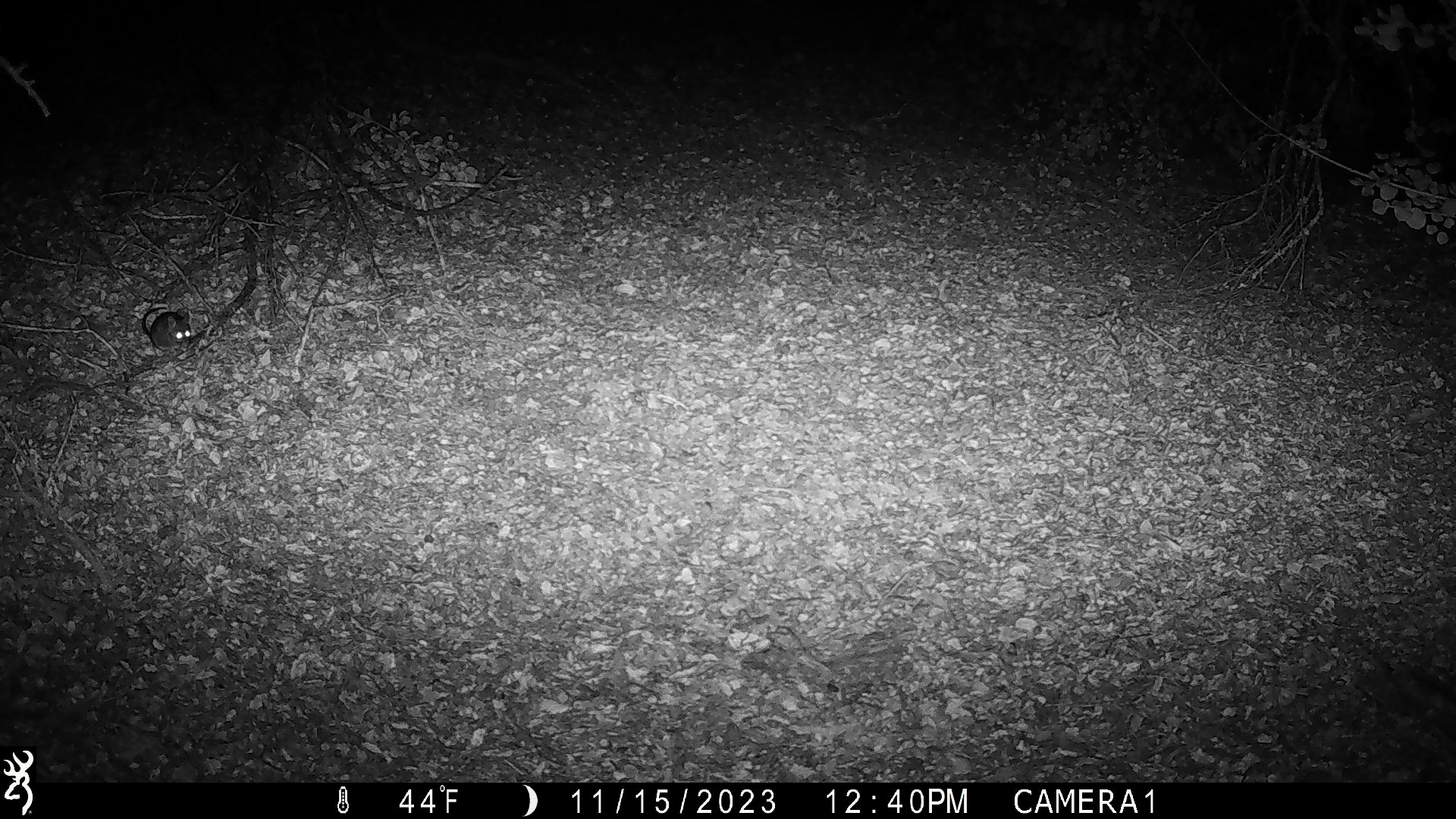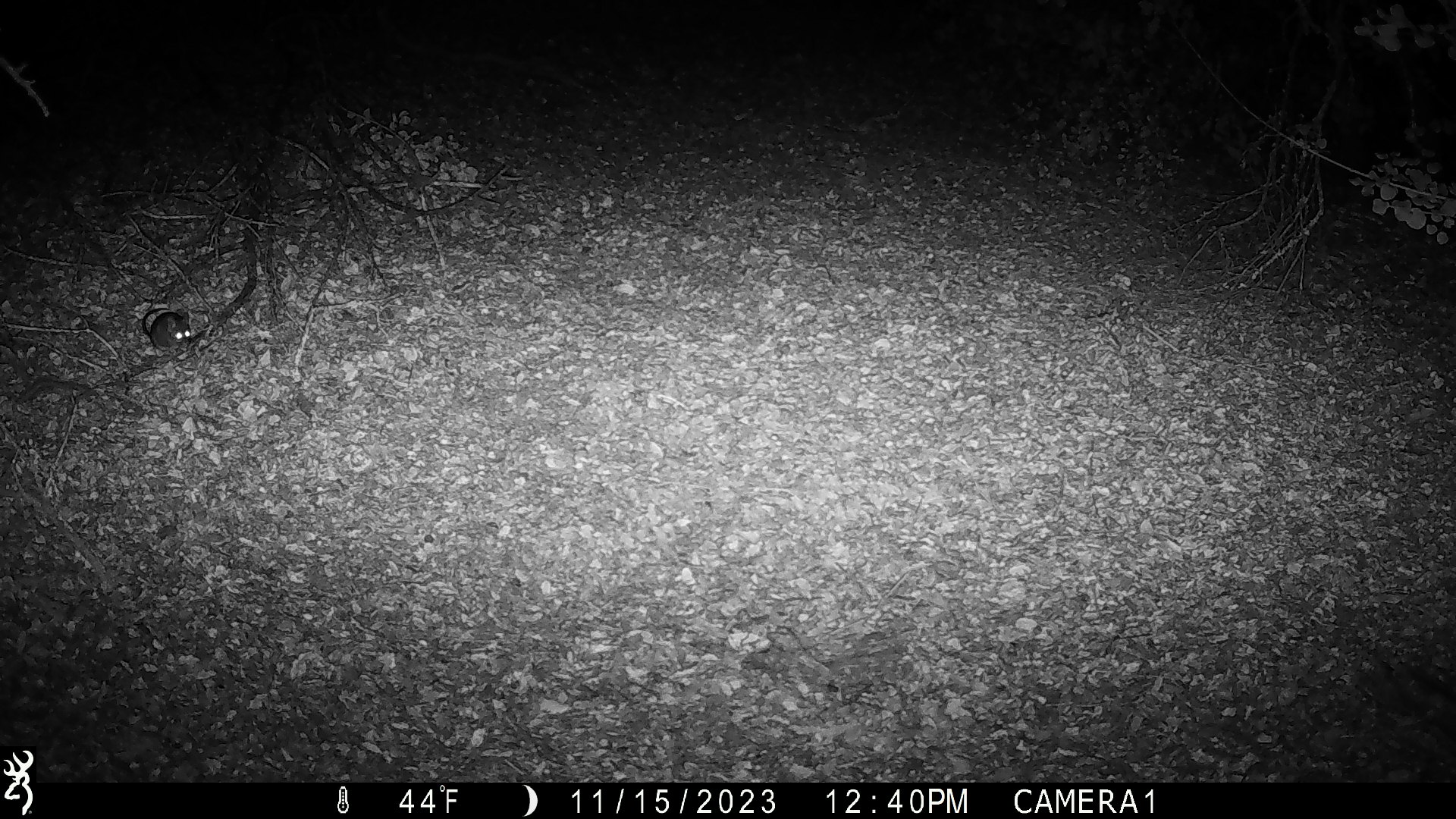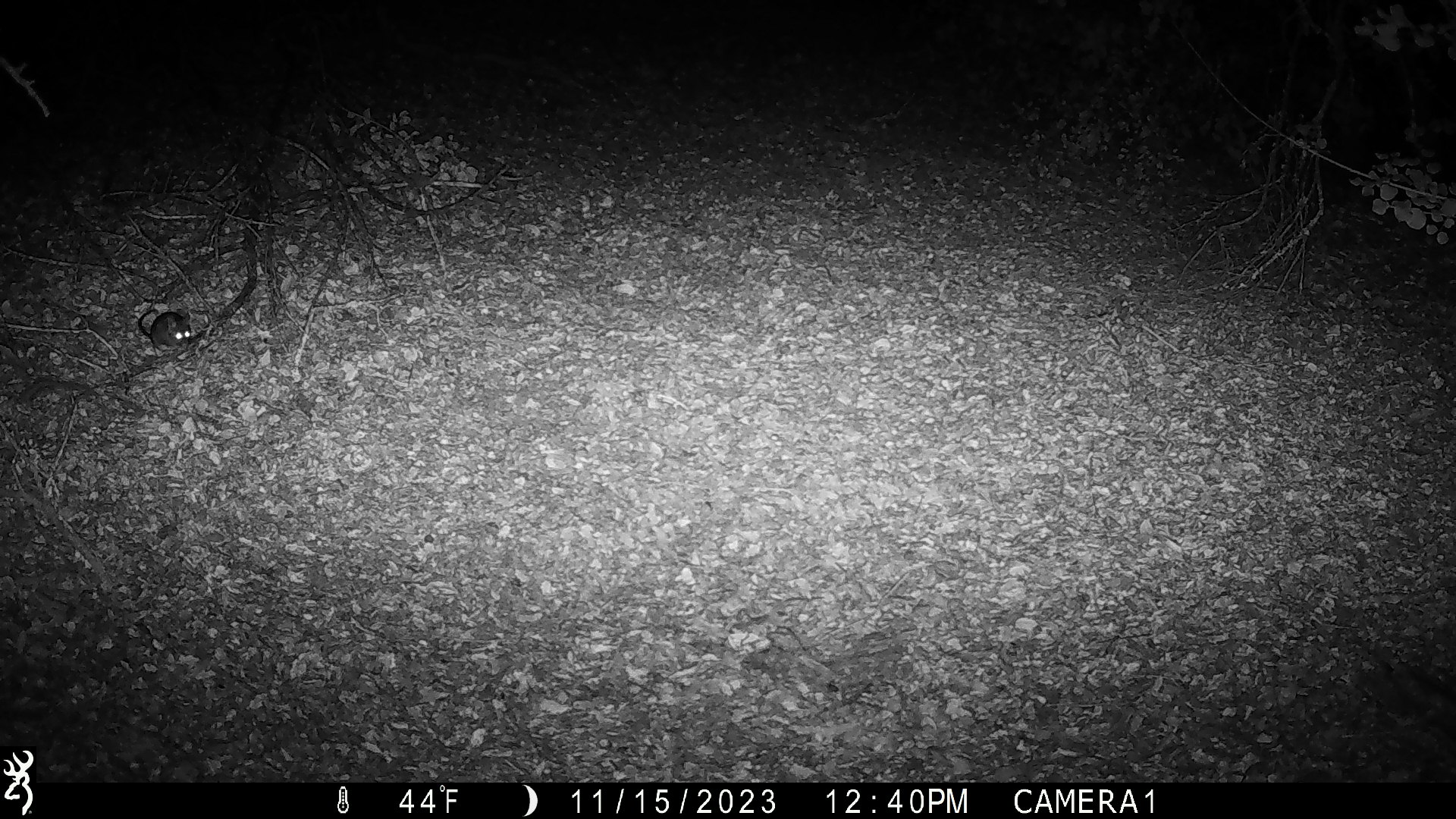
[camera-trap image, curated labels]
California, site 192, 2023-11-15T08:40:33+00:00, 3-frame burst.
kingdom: Animalia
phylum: Chordata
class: Mammalia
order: Rodentia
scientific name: Rodentia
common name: mouse or rat